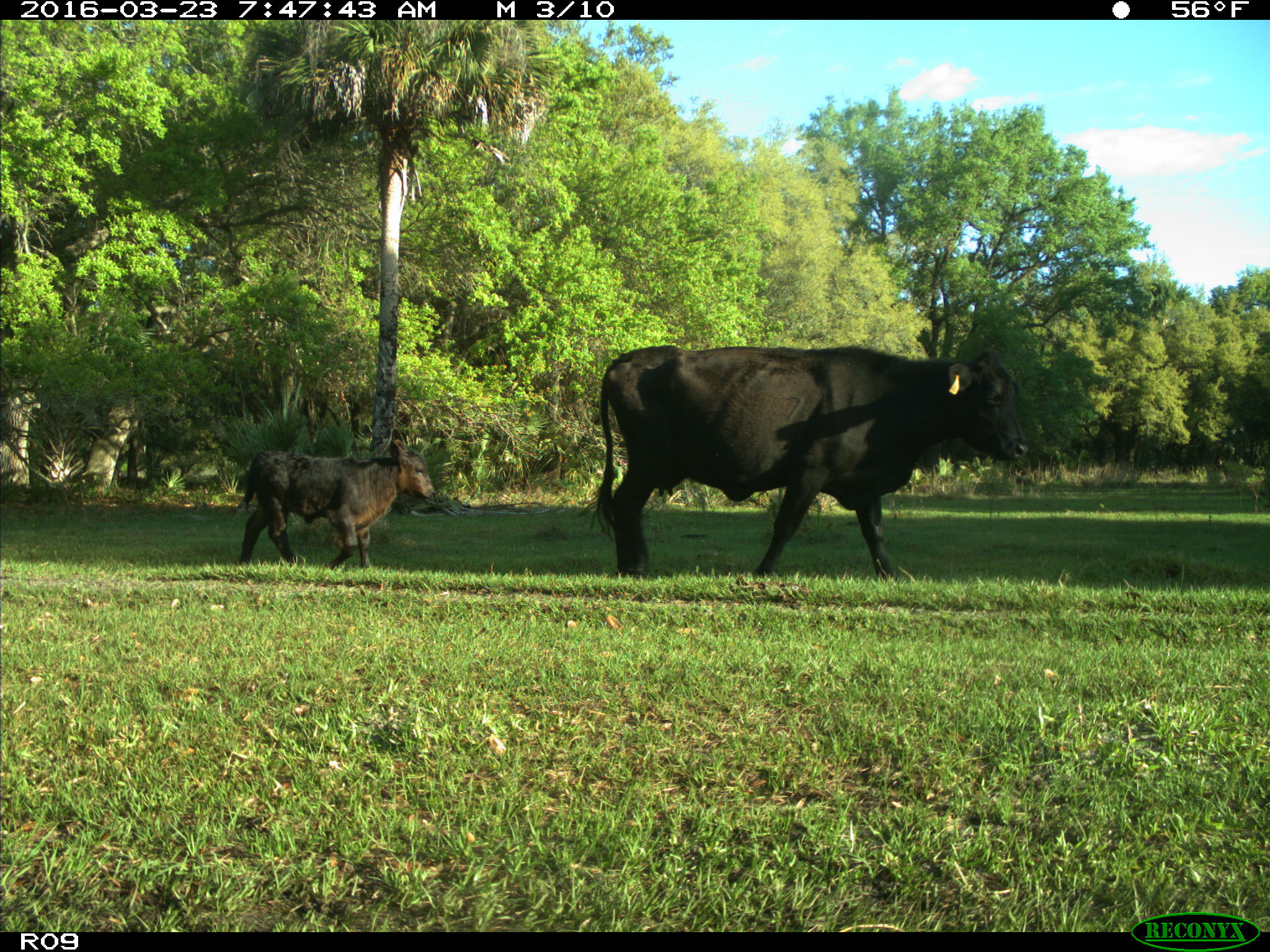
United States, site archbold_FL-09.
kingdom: Animalia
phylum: Chordata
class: Mammalia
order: Artiodactyla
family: Bovidae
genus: Bos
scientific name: Bos taurus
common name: domestic cow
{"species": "Bos taurus (domestic cow)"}